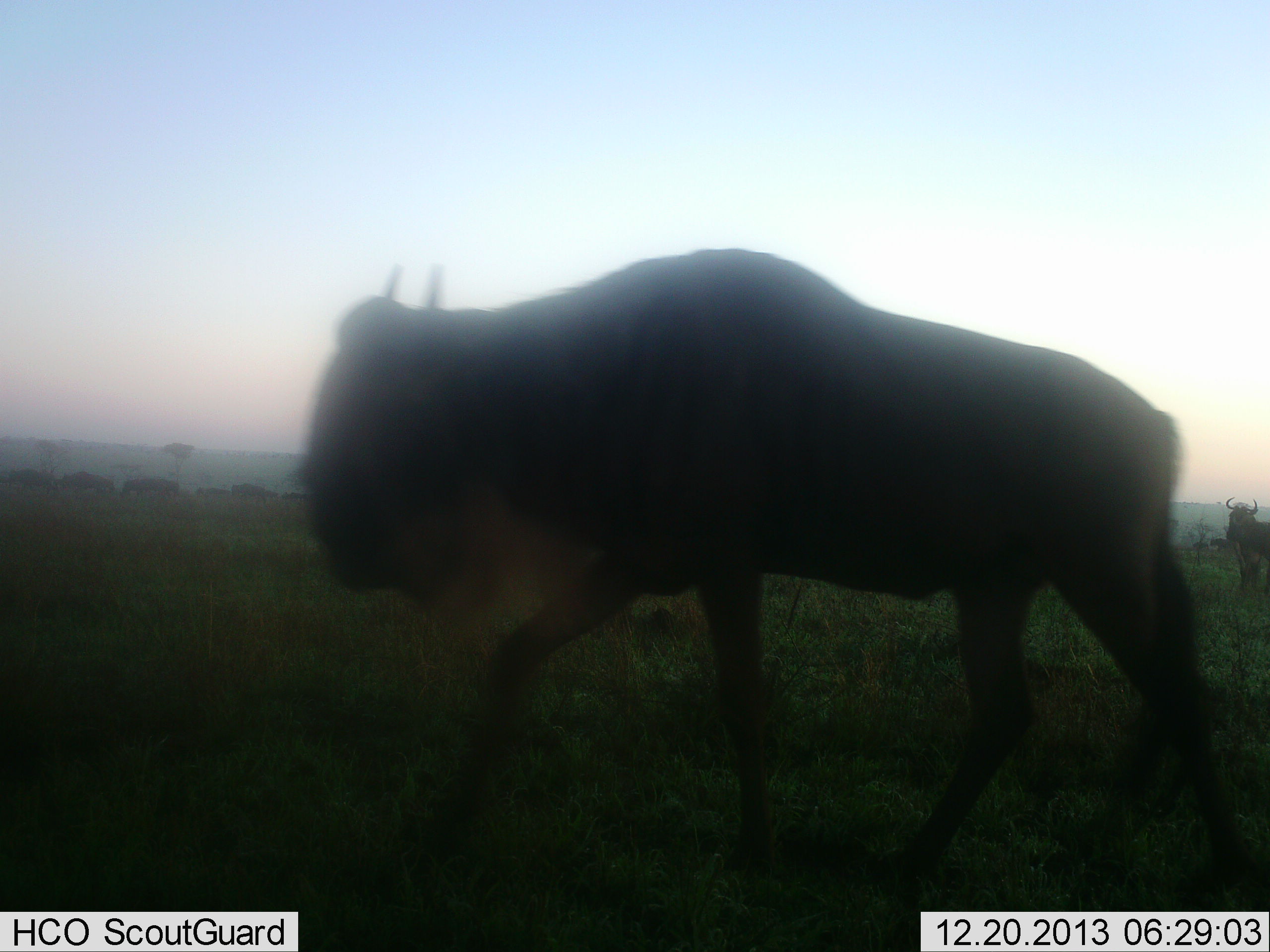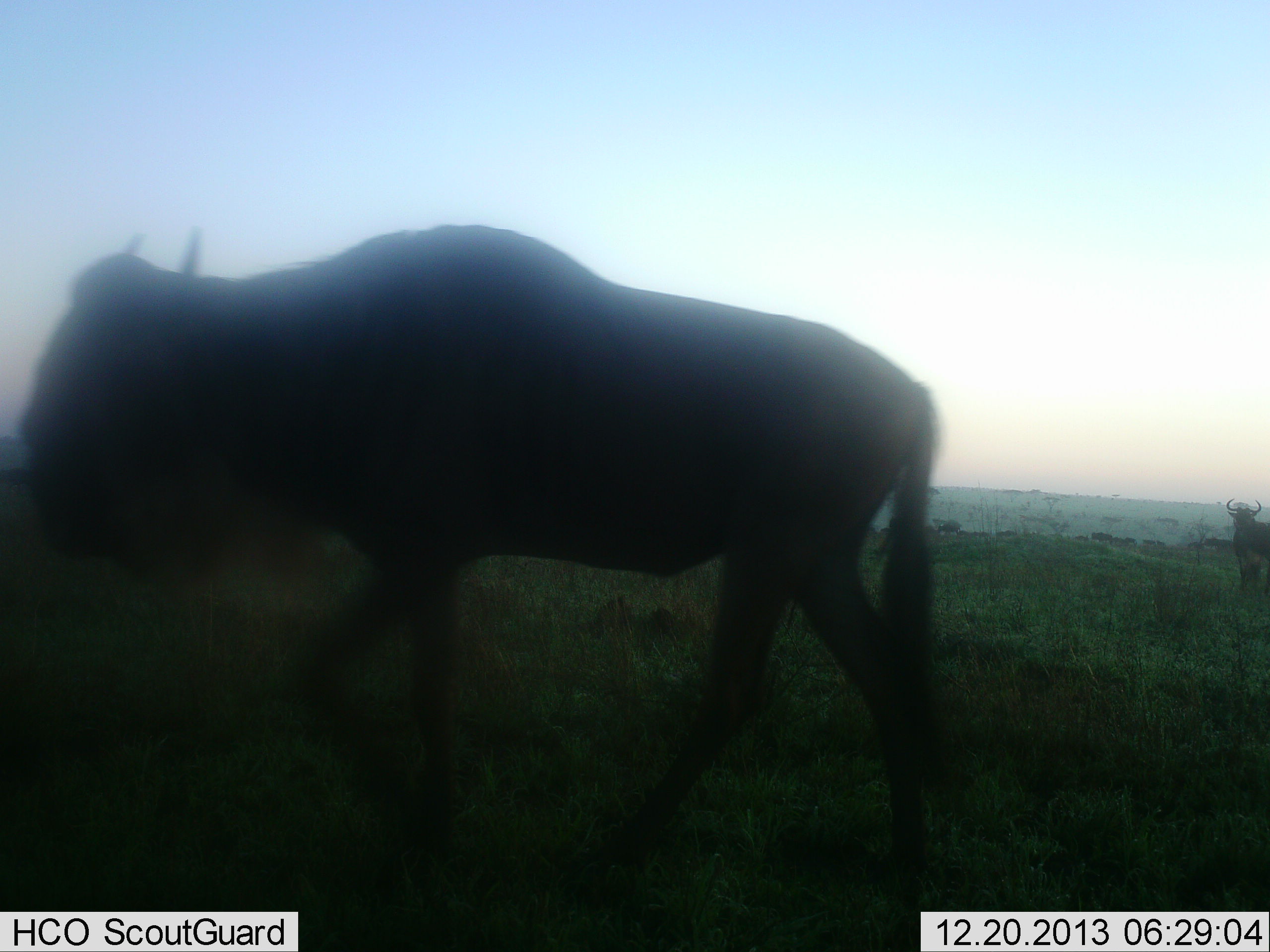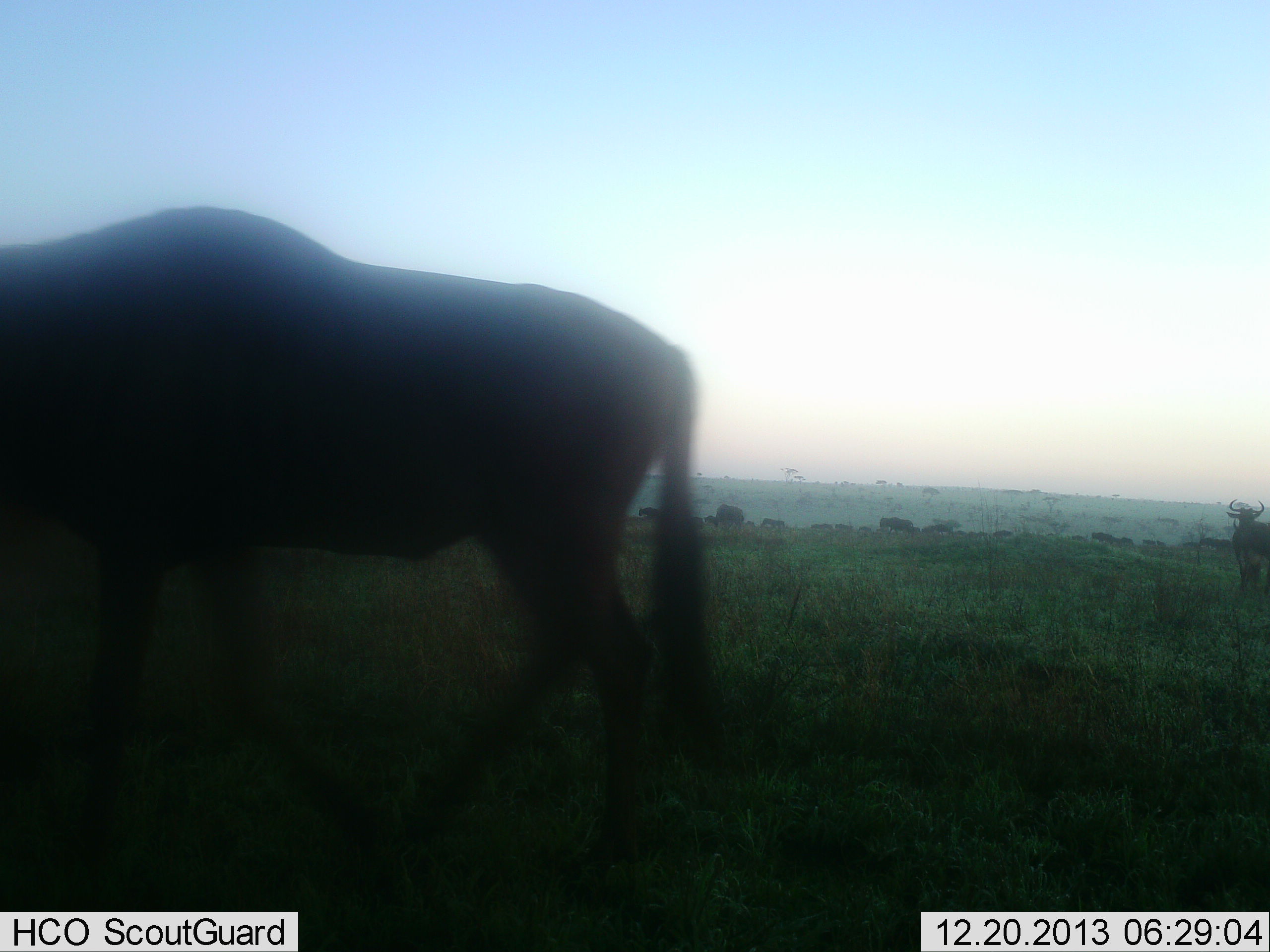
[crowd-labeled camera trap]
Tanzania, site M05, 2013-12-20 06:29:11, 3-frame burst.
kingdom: Animalia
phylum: Chordata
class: Mammalia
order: Artiodactyla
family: Bovidae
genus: Connochaetes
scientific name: Connochaetes taurinus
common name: blue wildebeest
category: wildebeest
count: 5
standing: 50%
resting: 0%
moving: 90%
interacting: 0%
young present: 0%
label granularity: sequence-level